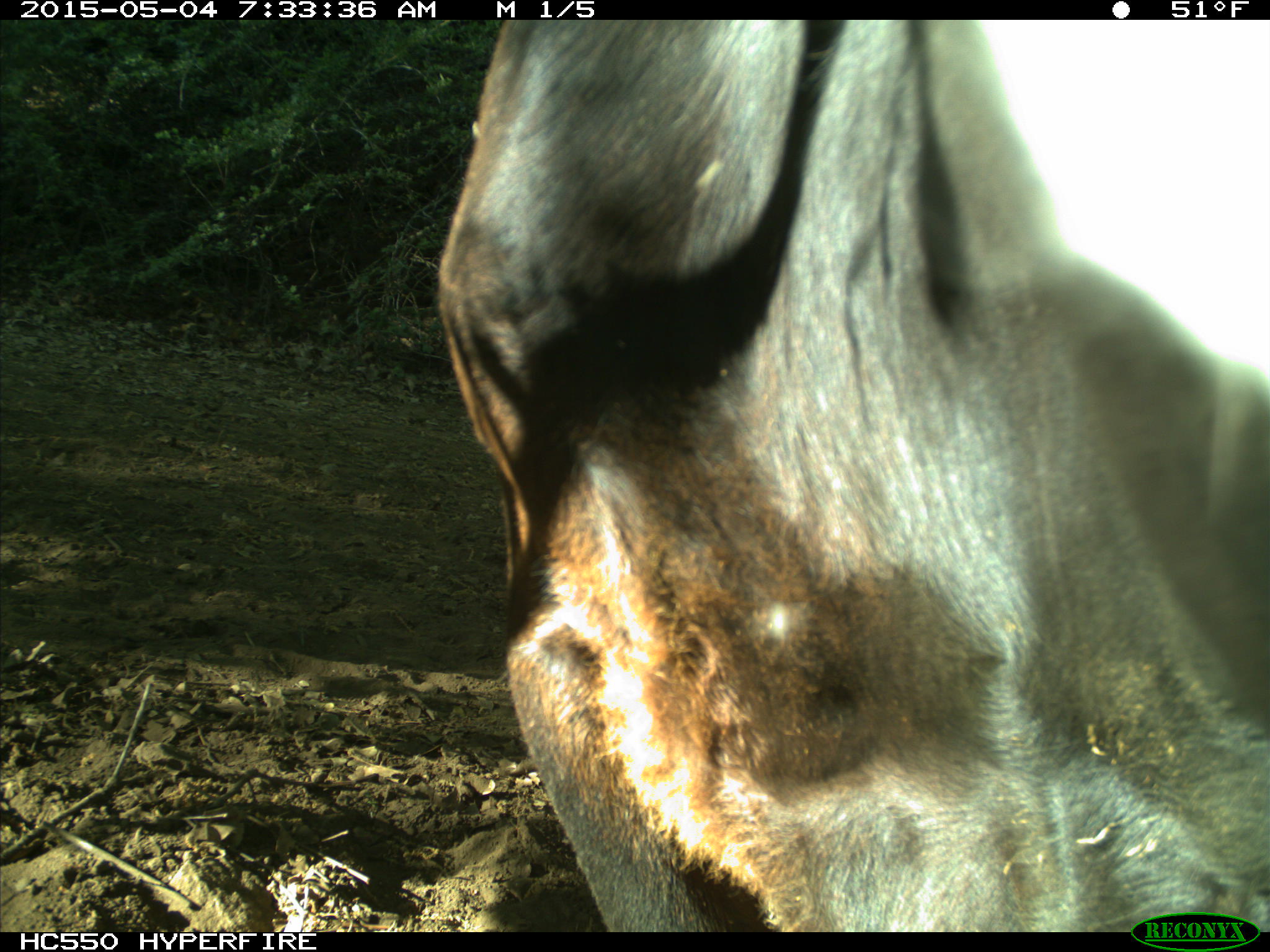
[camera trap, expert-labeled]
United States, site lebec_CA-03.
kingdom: Animalia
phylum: Chordata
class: Mammalia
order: Artiodactyla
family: Bovidae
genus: Bos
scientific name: Bos taurus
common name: domestic cow